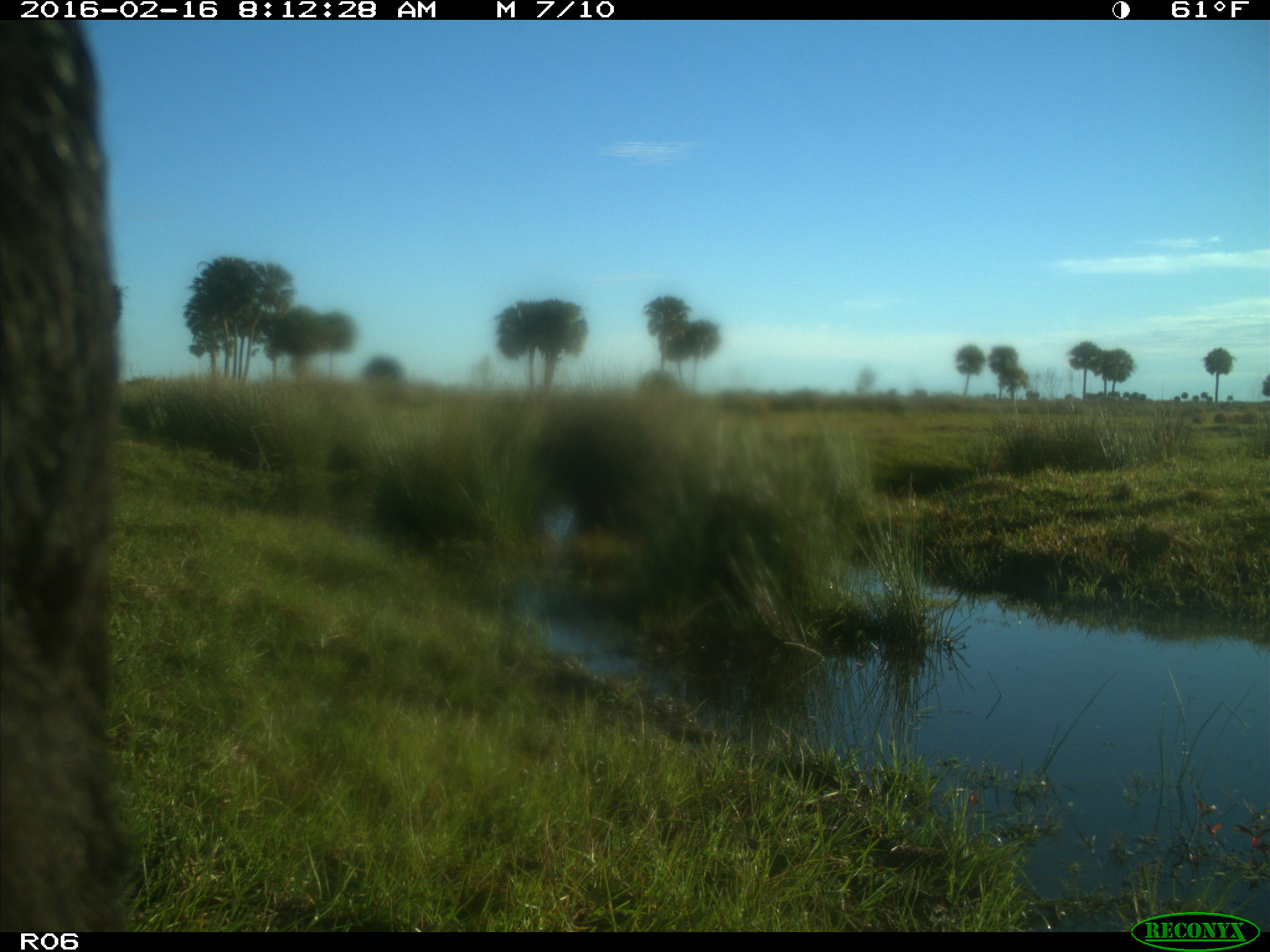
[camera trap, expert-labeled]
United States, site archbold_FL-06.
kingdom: Animalia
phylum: Chordata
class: Mammalia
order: Artiodactyla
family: Bovidae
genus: Bos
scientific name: Bos taurus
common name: domestic cow